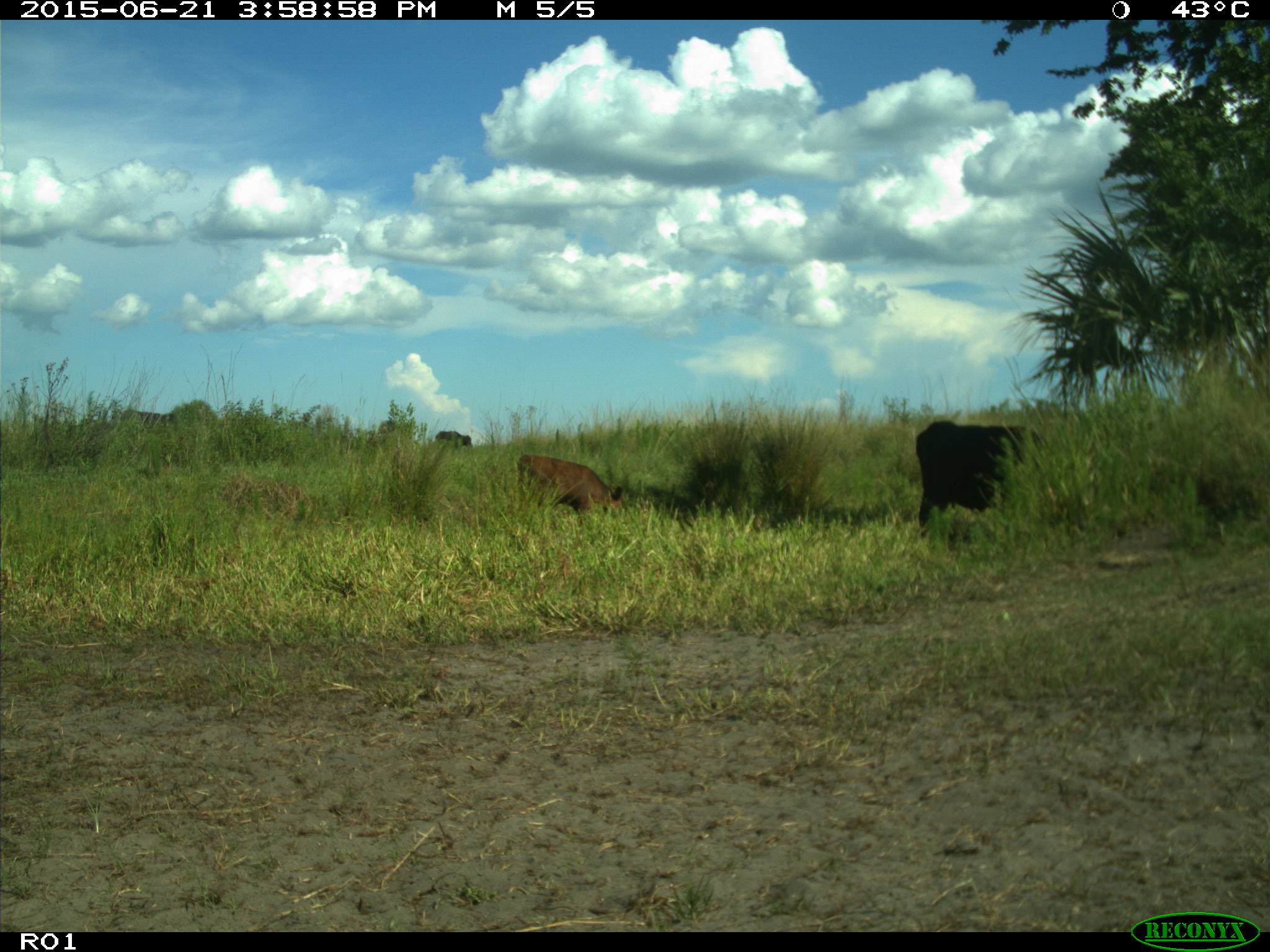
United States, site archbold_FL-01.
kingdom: Animalia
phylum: Chordata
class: Mammalia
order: Artiodactyla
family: Bovidae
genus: Bos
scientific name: Bos taurus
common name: domestic cow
Bos taurus (domestic cow).